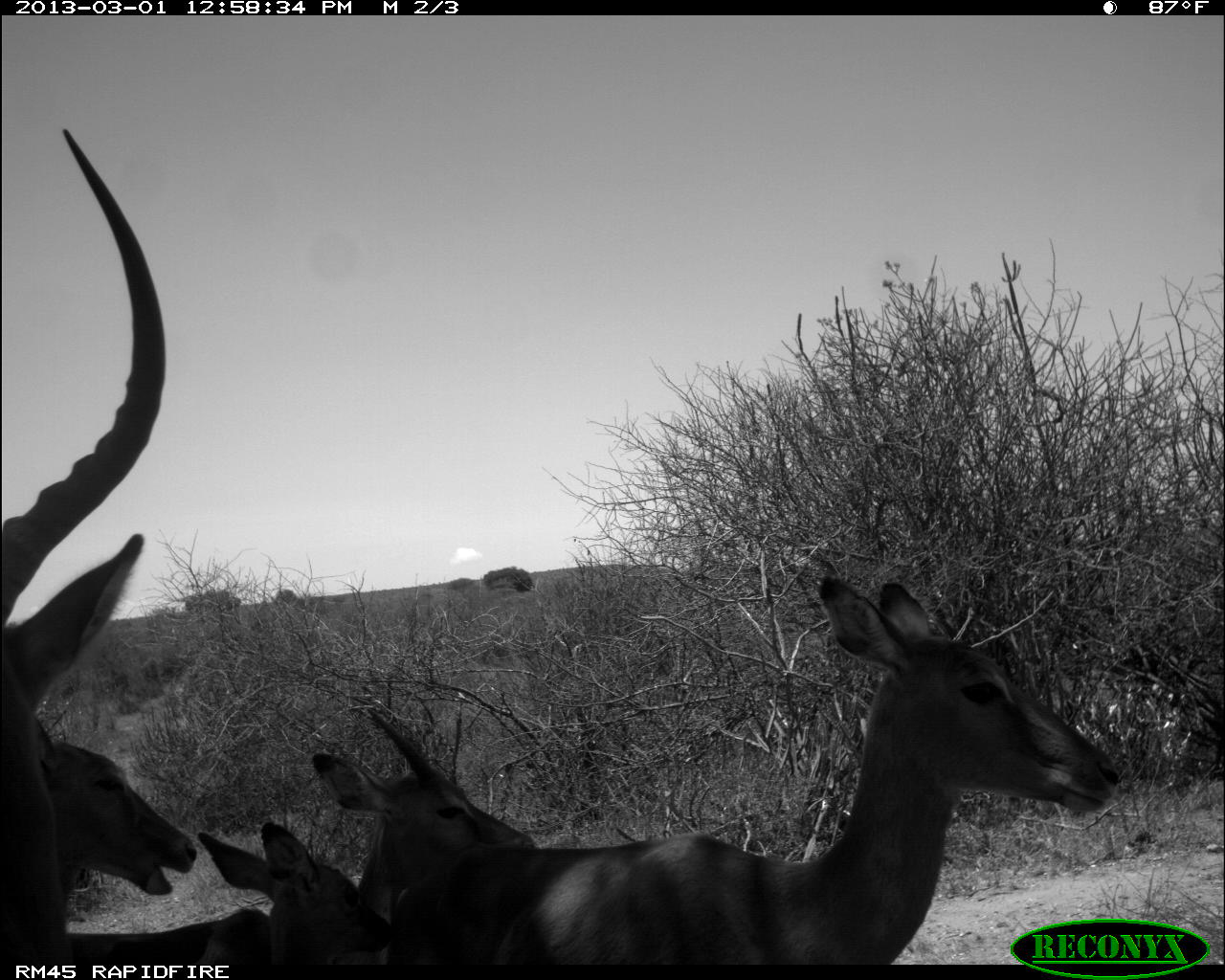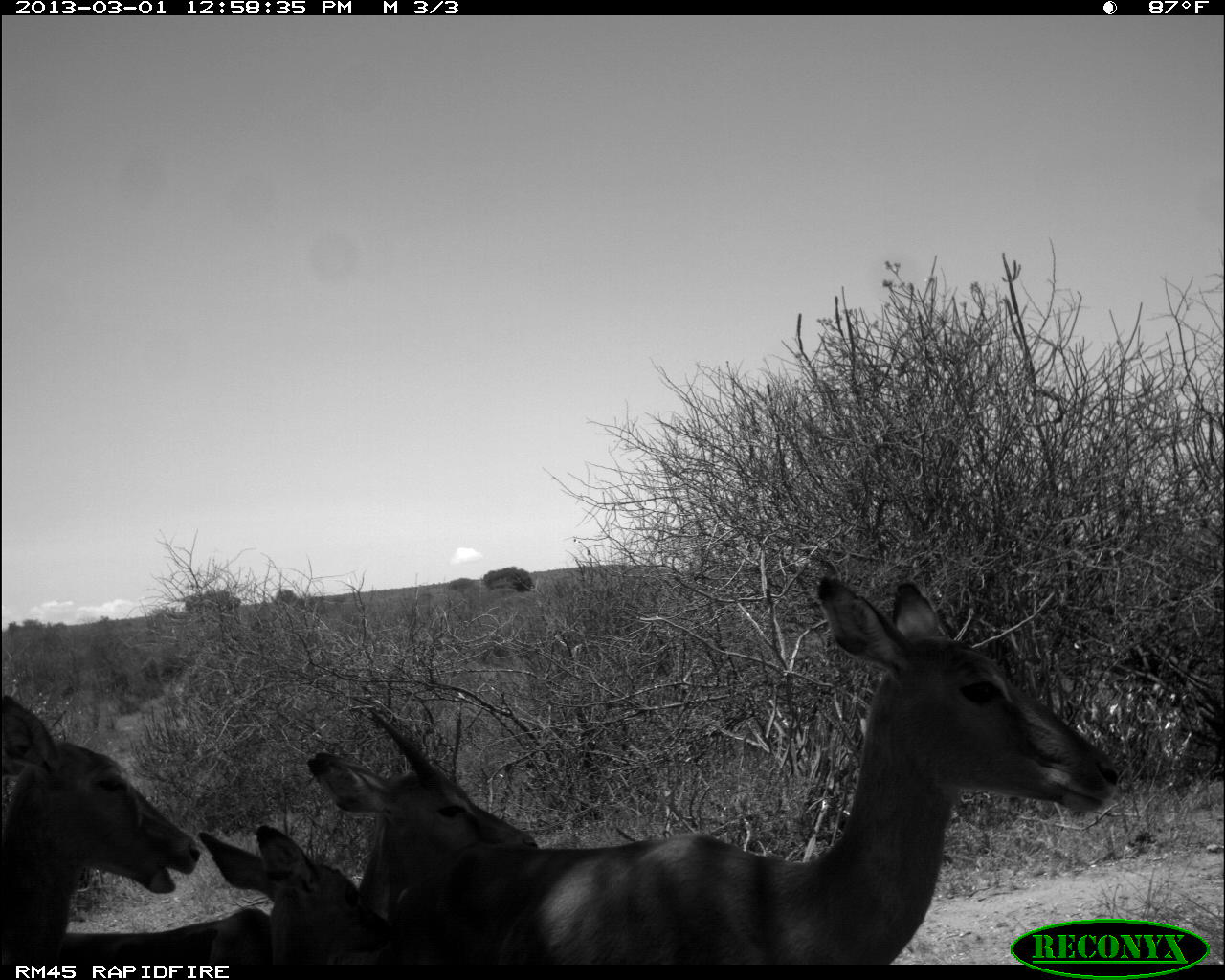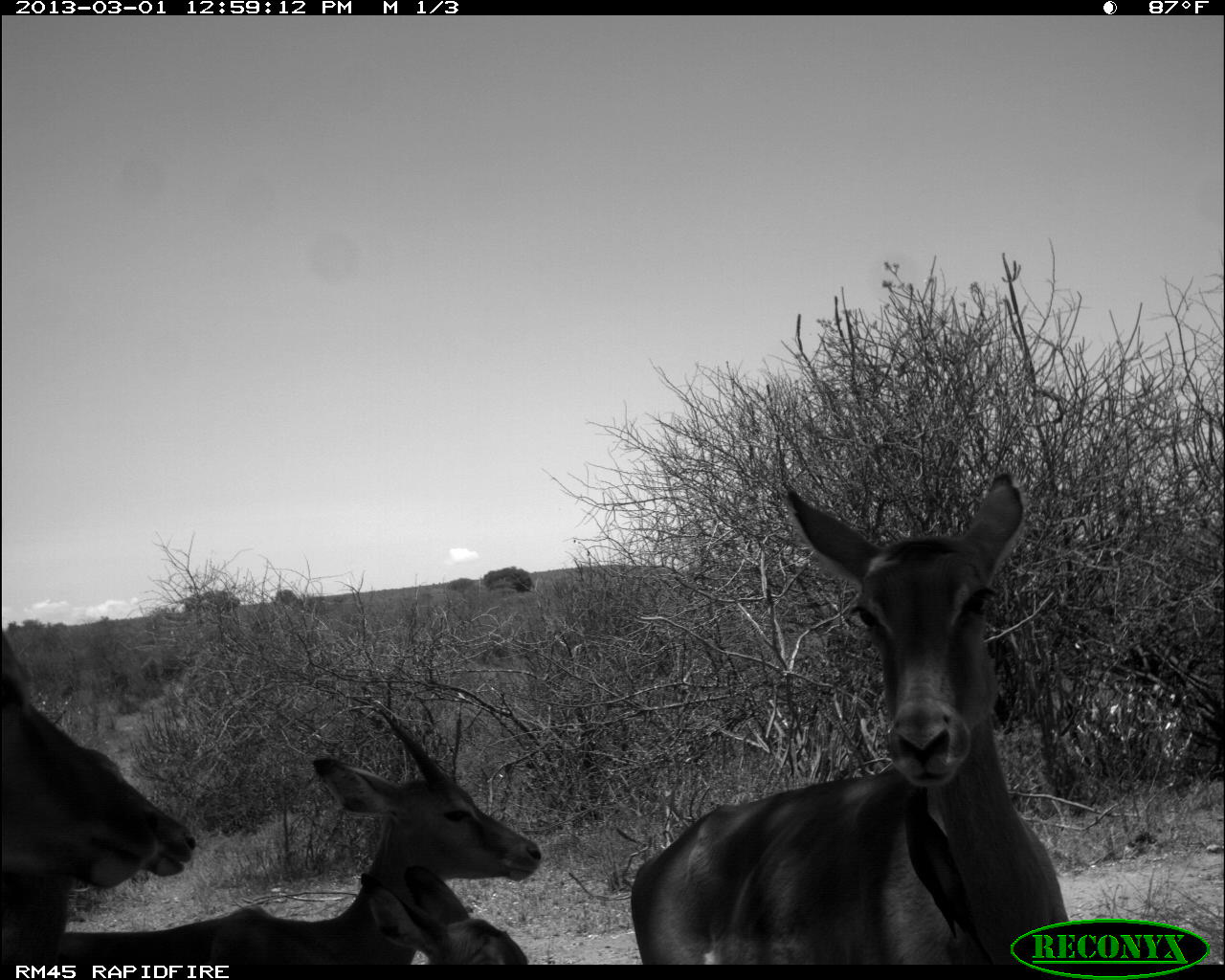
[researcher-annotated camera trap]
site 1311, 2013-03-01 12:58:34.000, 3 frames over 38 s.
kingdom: Animalia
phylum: Chordata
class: Mammalia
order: Artiodactyla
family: Bovidae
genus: Aepyceros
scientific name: Aepyceros melampus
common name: impala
Aepyceros melampus (impala), count 5.